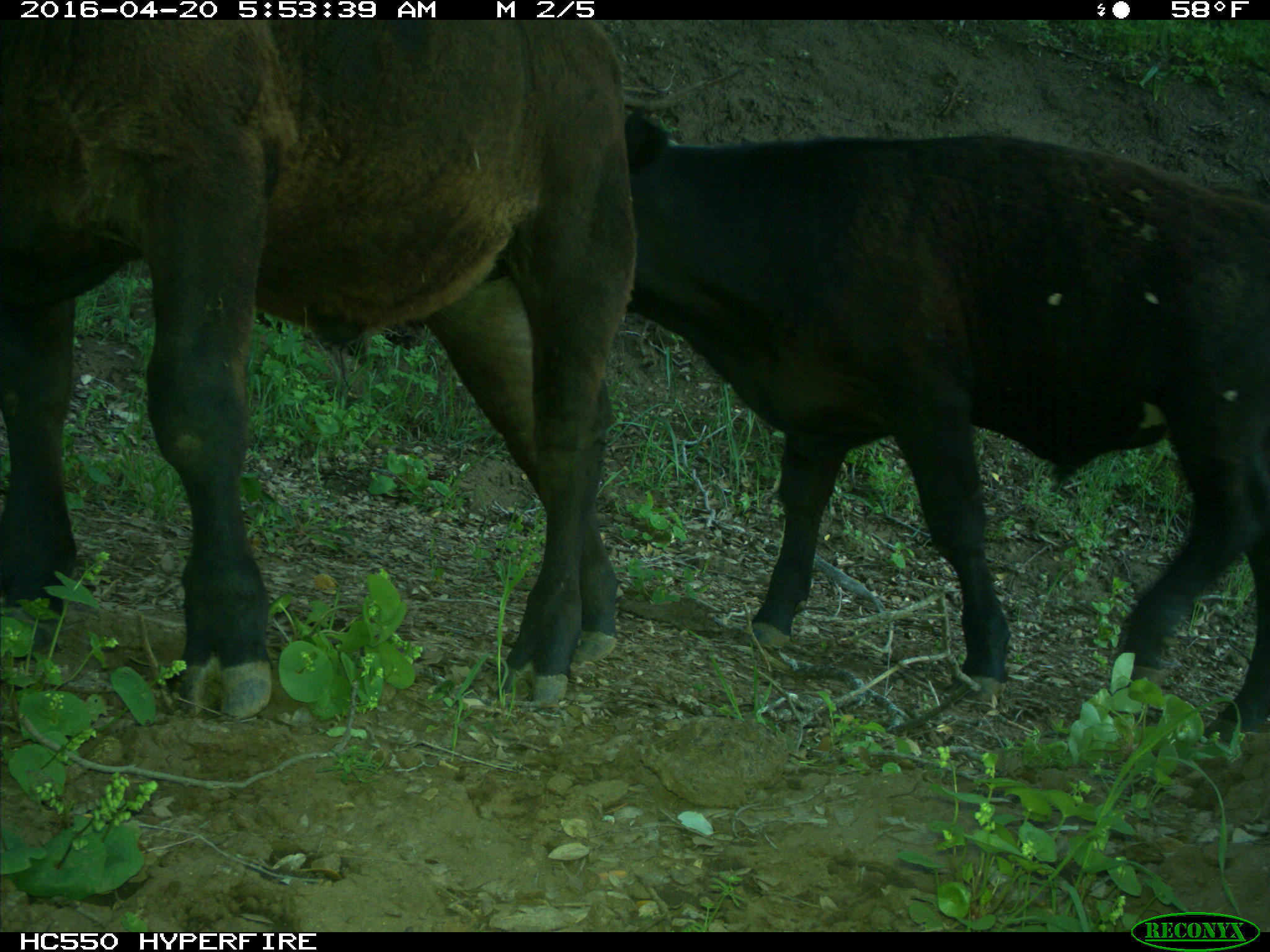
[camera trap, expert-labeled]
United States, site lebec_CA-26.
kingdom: Animalia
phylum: Chordata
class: Mammalia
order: Artiodactyla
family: Bovidae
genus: Bos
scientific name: Bos taurus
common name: domestic cow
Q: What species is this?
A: Bos taurus (domestic cow).